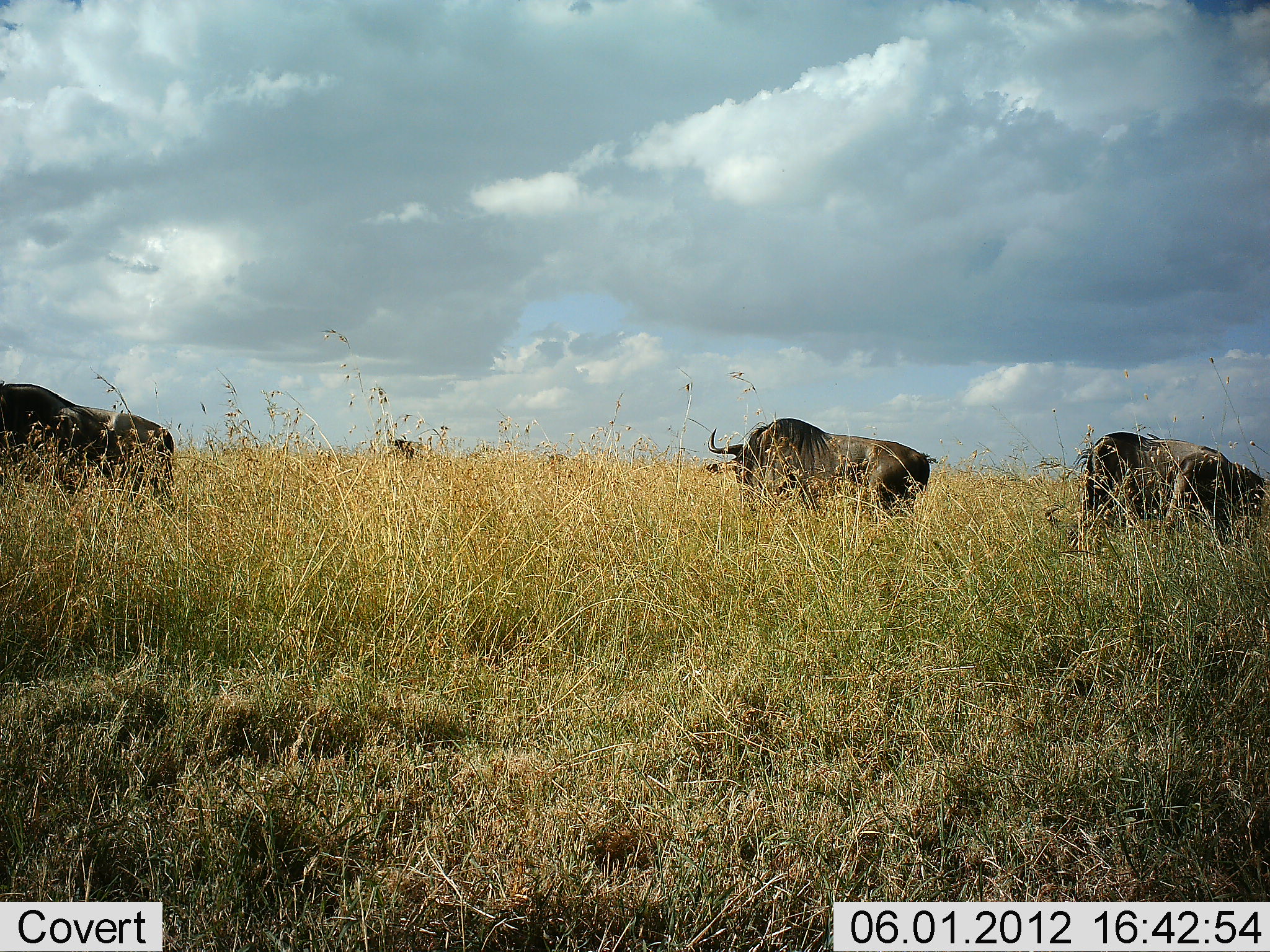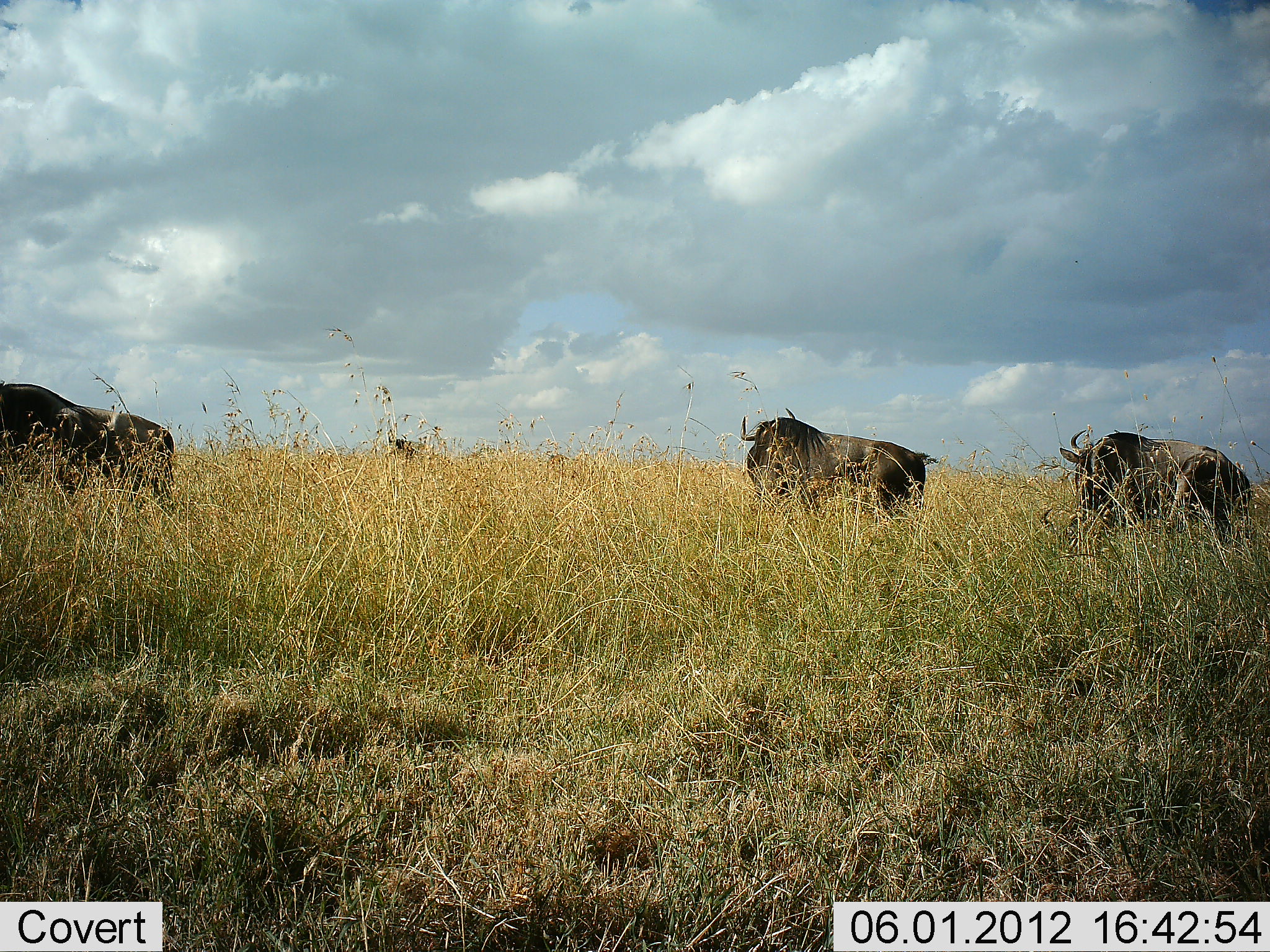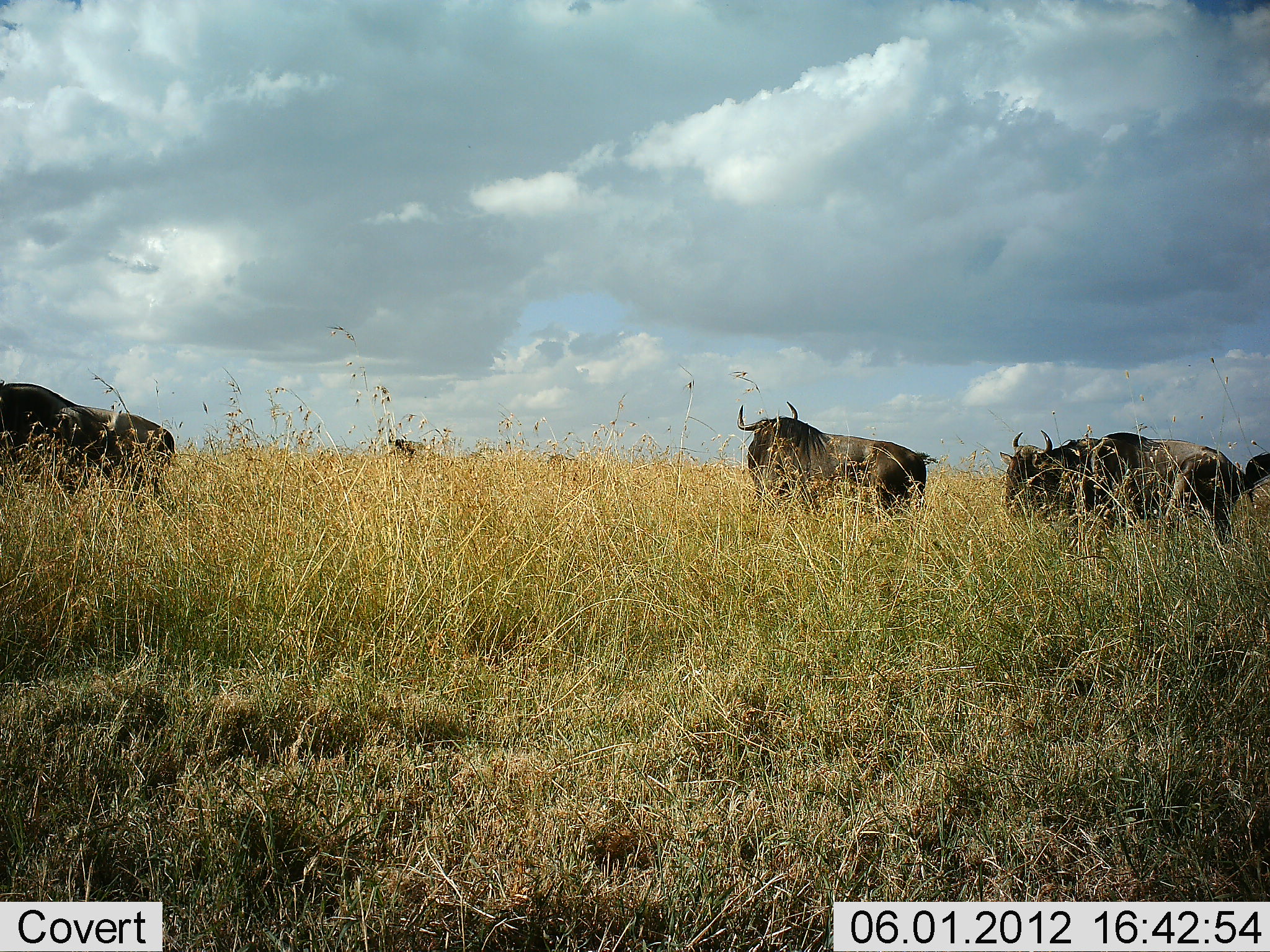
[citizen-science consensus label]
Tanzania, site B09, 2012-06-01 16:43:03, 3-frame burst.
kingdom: Animalia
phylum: Chordata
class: Mammalia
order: Artiodactyla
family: Bovidae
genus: Connochaetes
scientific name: Connochaetes taurinus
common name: blue wildebeest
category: wildebeest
Wildebeest (blue wildebeest) (Connochaetes taurinus), count 4. Behavior (volunteer vote fractions): standing 70%, resting 10%, moving 40%, interacting 0%. Young present (vote fraction): 0%. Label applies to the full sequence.